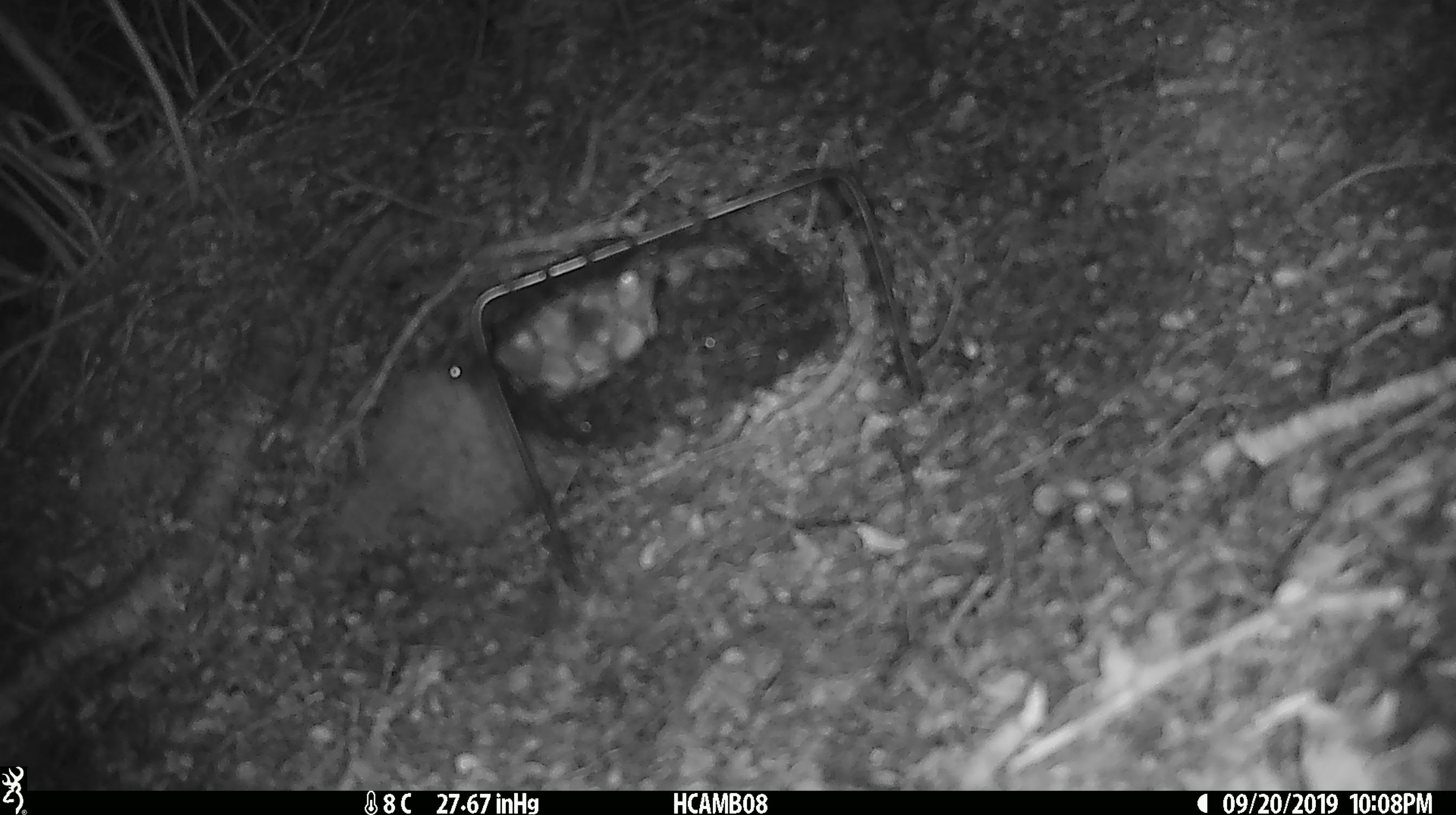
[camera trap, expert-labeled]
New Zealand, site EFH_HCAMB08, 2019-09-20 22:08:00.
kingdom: Animalia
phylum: Chordata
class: Mammalia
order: Rodentia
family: Muridae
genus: Mus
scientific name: Mus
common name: mouse